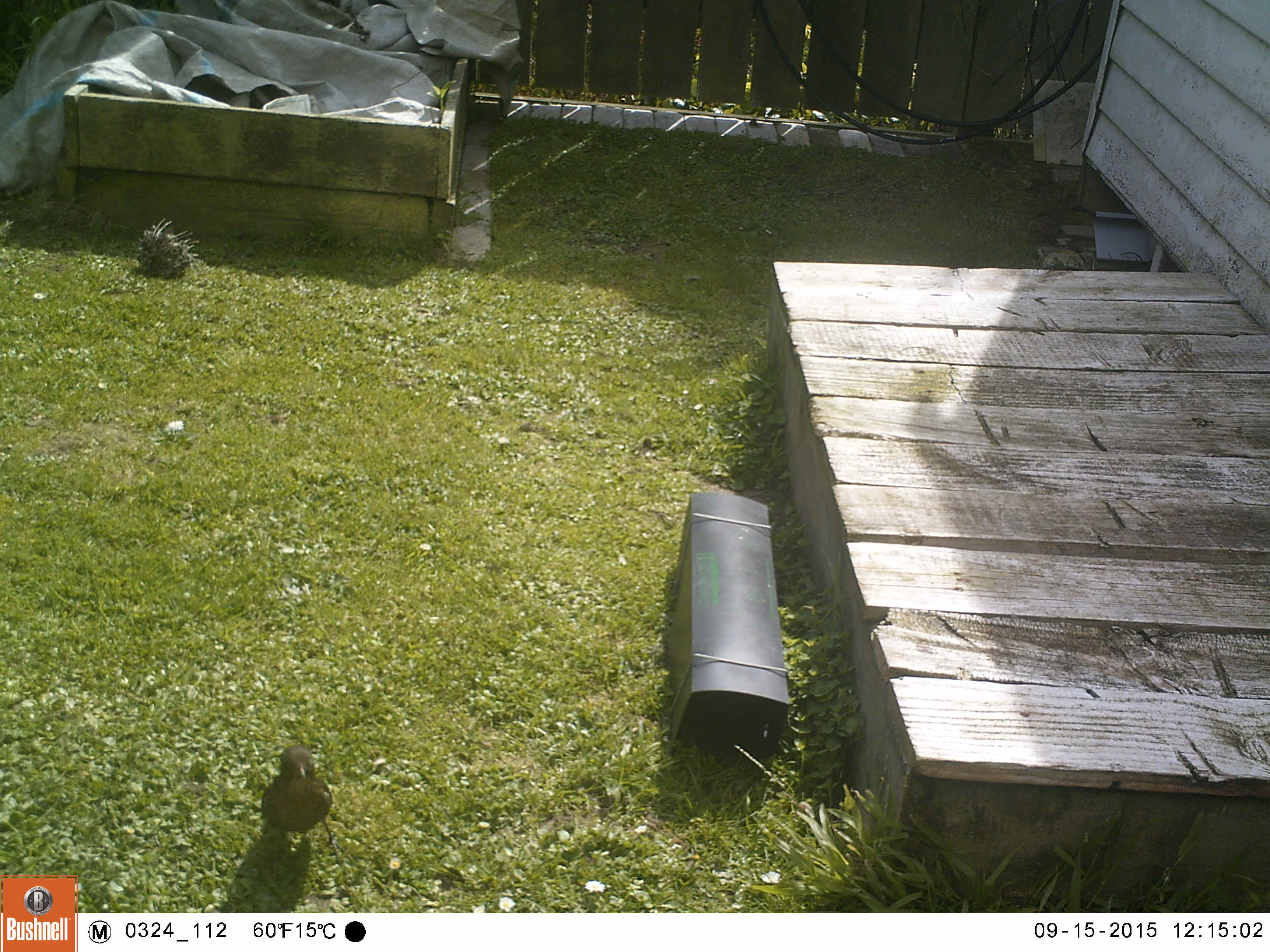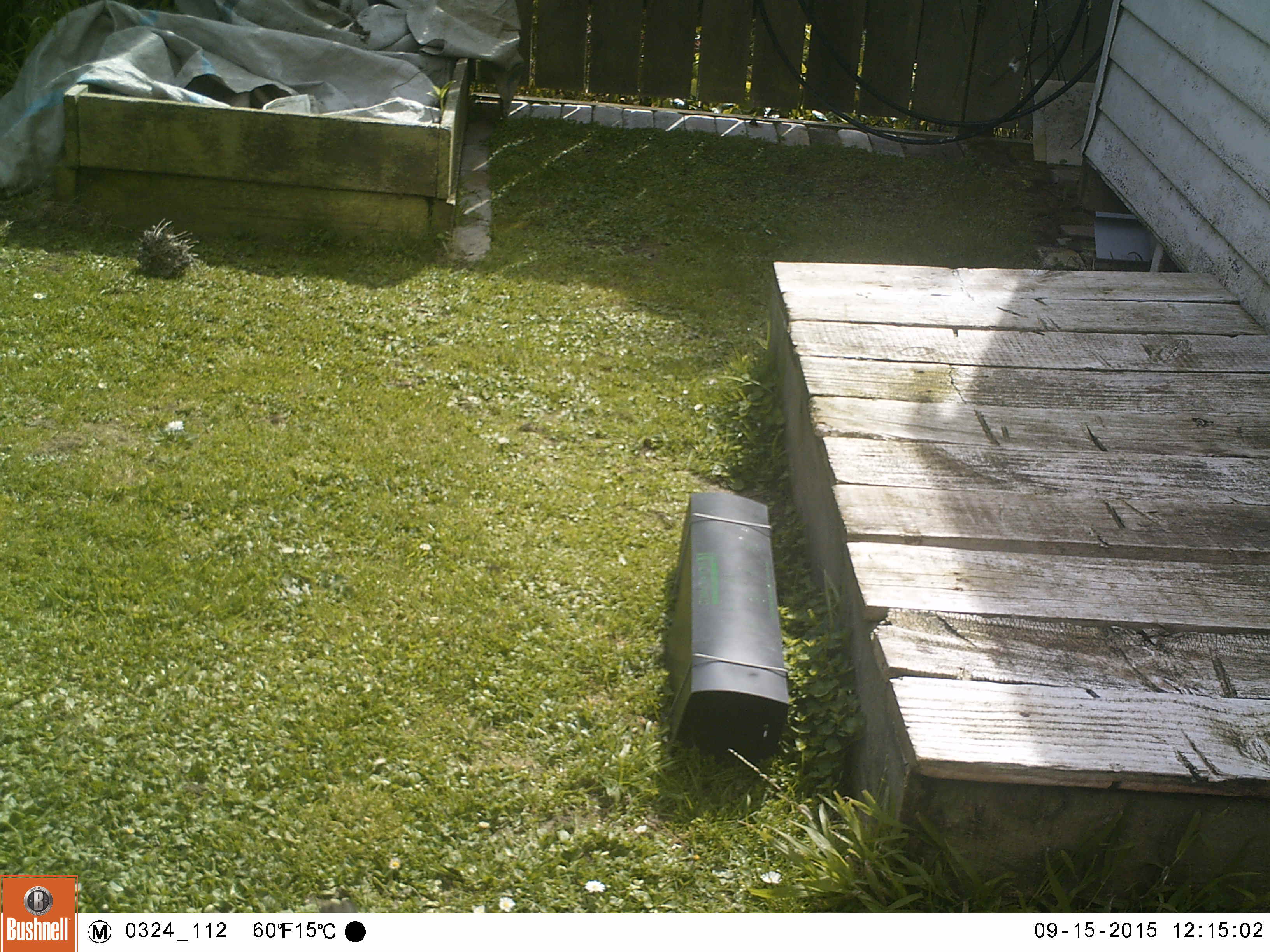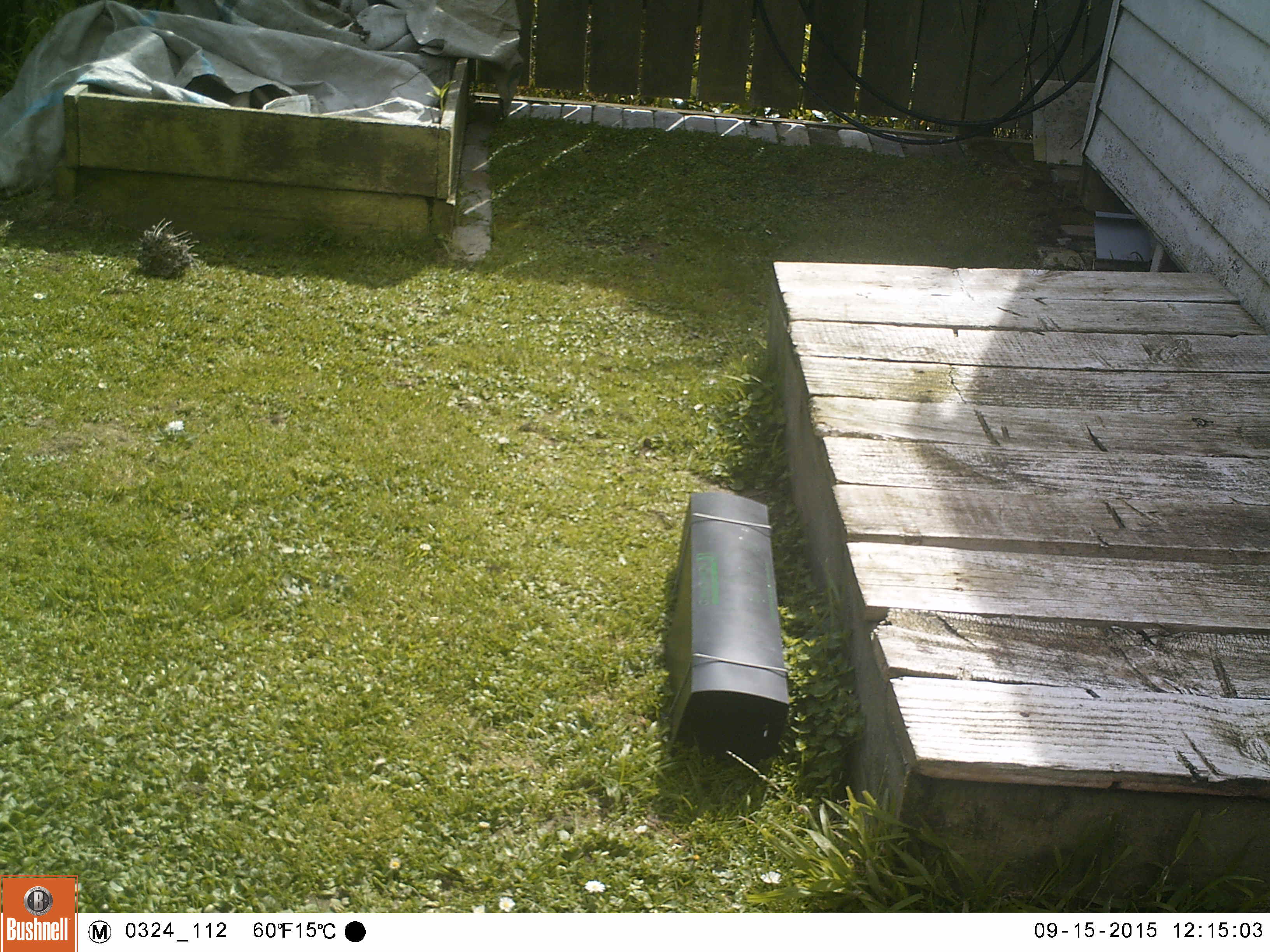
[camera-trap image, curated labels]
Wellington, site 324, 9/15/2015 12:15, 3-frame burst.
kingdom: Animalia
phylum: Chordata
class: Aves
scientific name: Aves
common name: bird